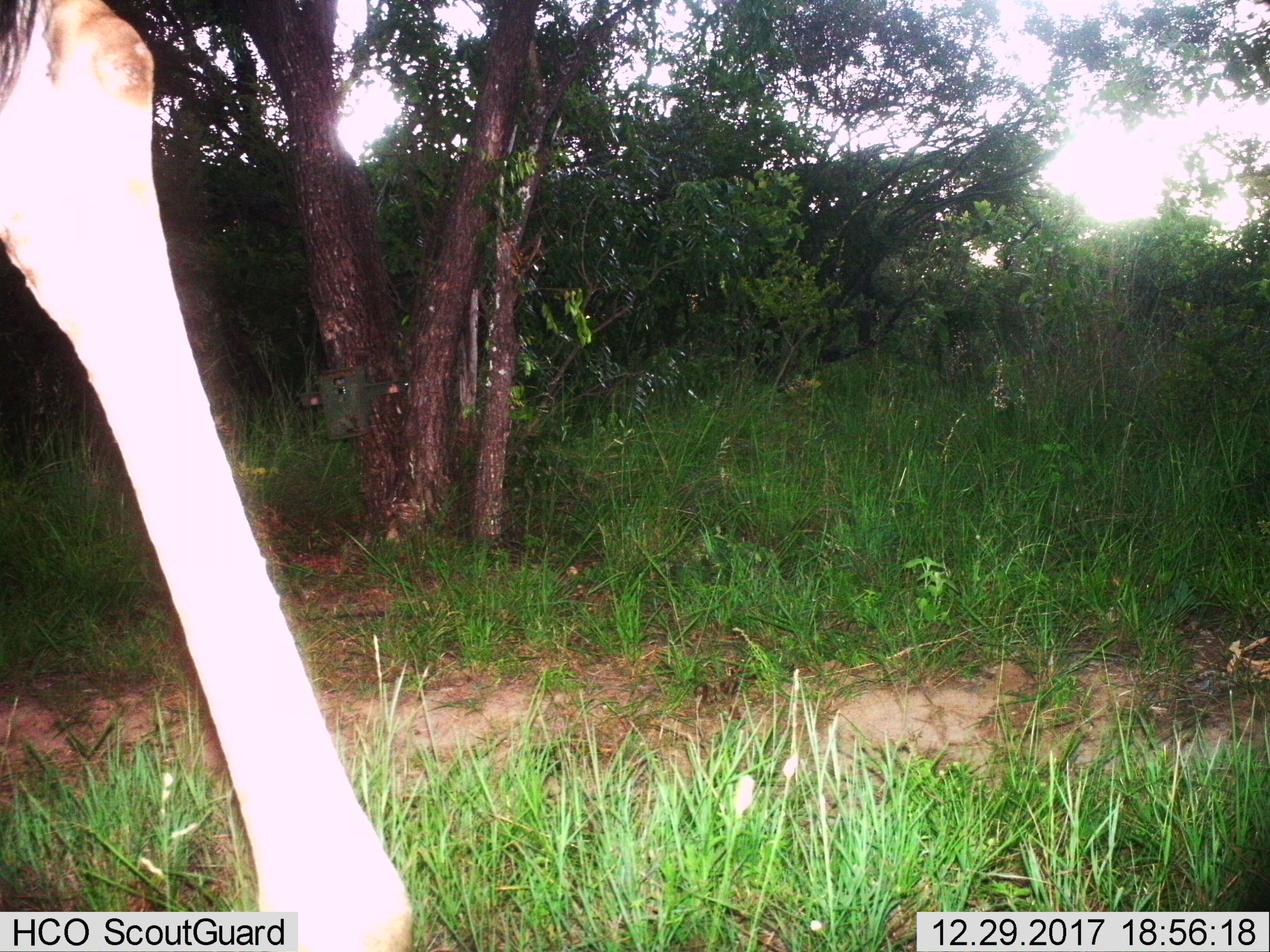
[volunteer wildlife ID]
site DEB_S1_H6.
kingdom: Animalia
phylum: Chordata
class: Mammalia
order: Artiodactyla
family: Giraffidae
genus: Giraffa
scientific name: Giraffa camelopardalis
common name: giraffe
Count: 1.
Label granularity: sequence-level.